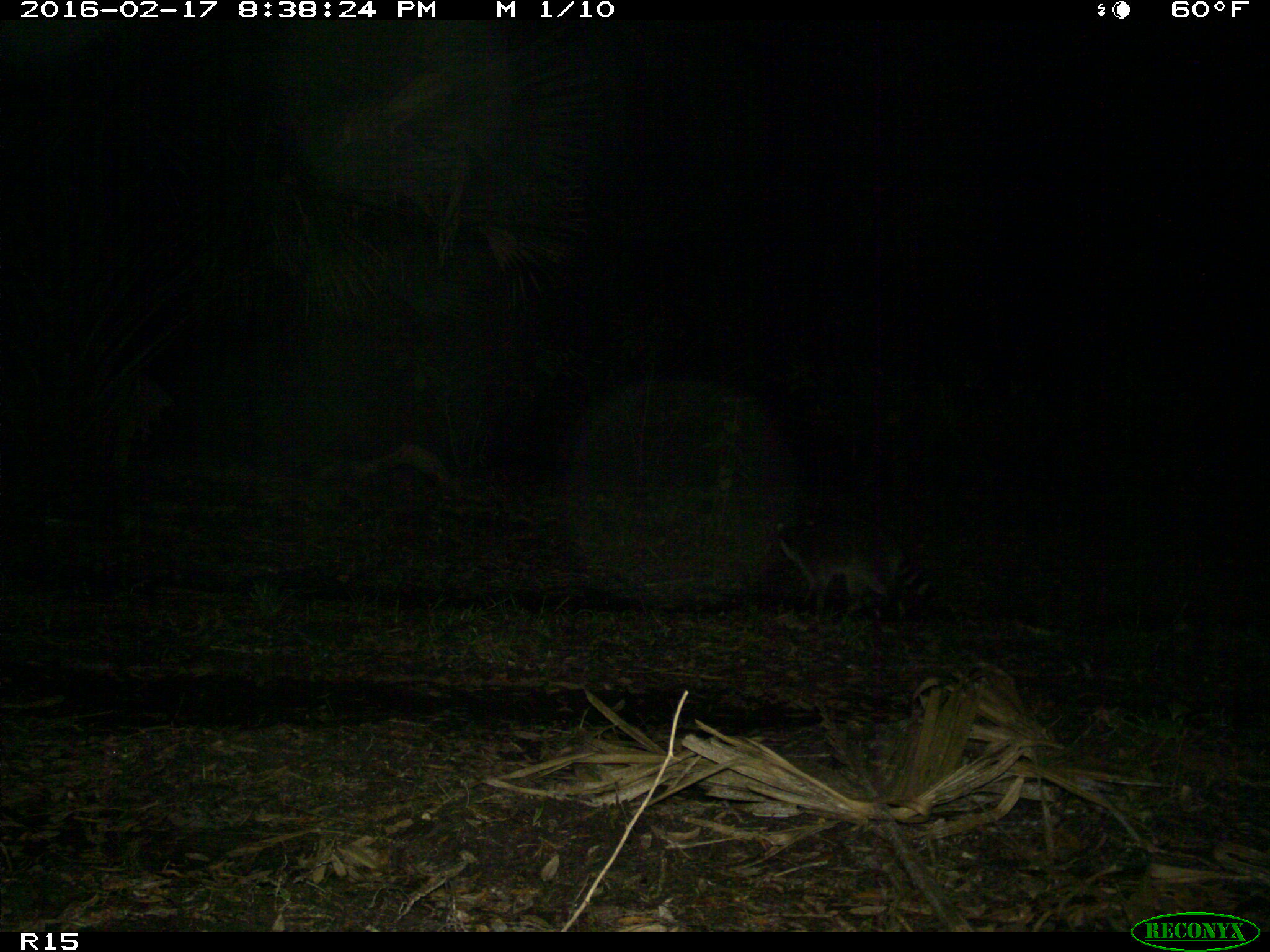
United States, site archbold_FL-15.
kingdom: Animalia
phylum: Chordata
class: Mammalia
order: Carnivora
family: Procyonidae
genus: Procyon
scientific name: Procyon lotor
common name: common raccoon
Procyon lotor (common raccoon).